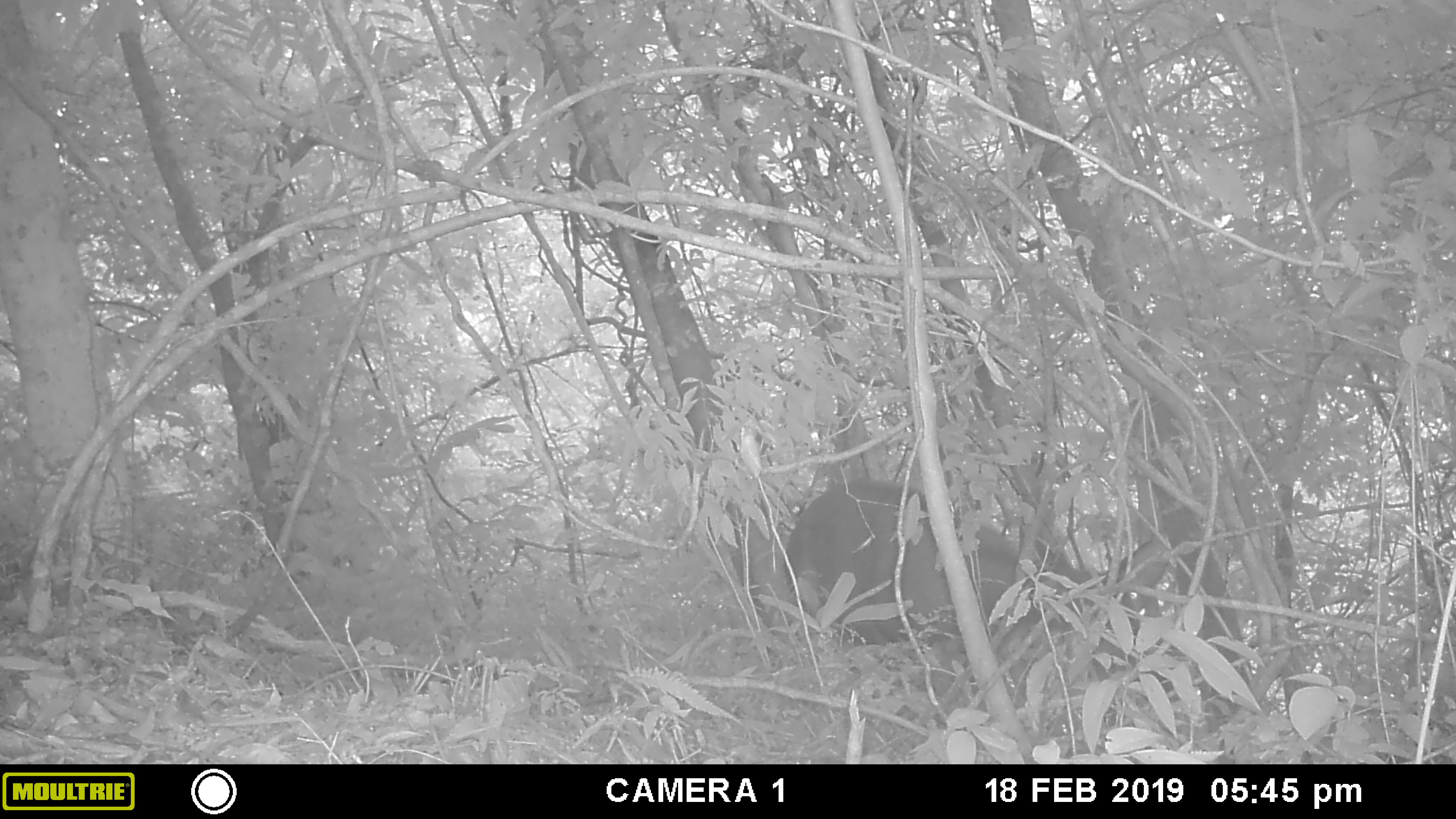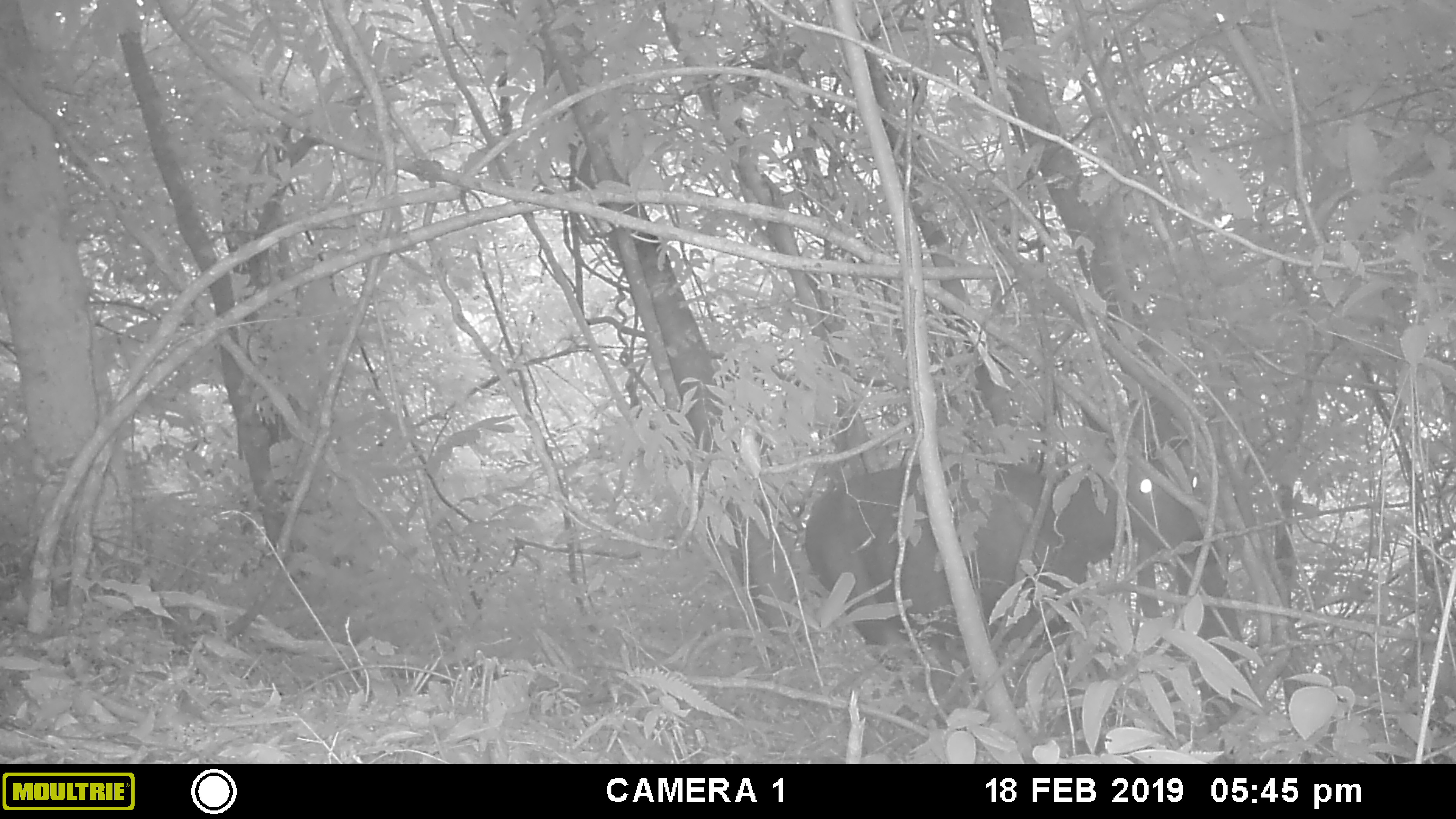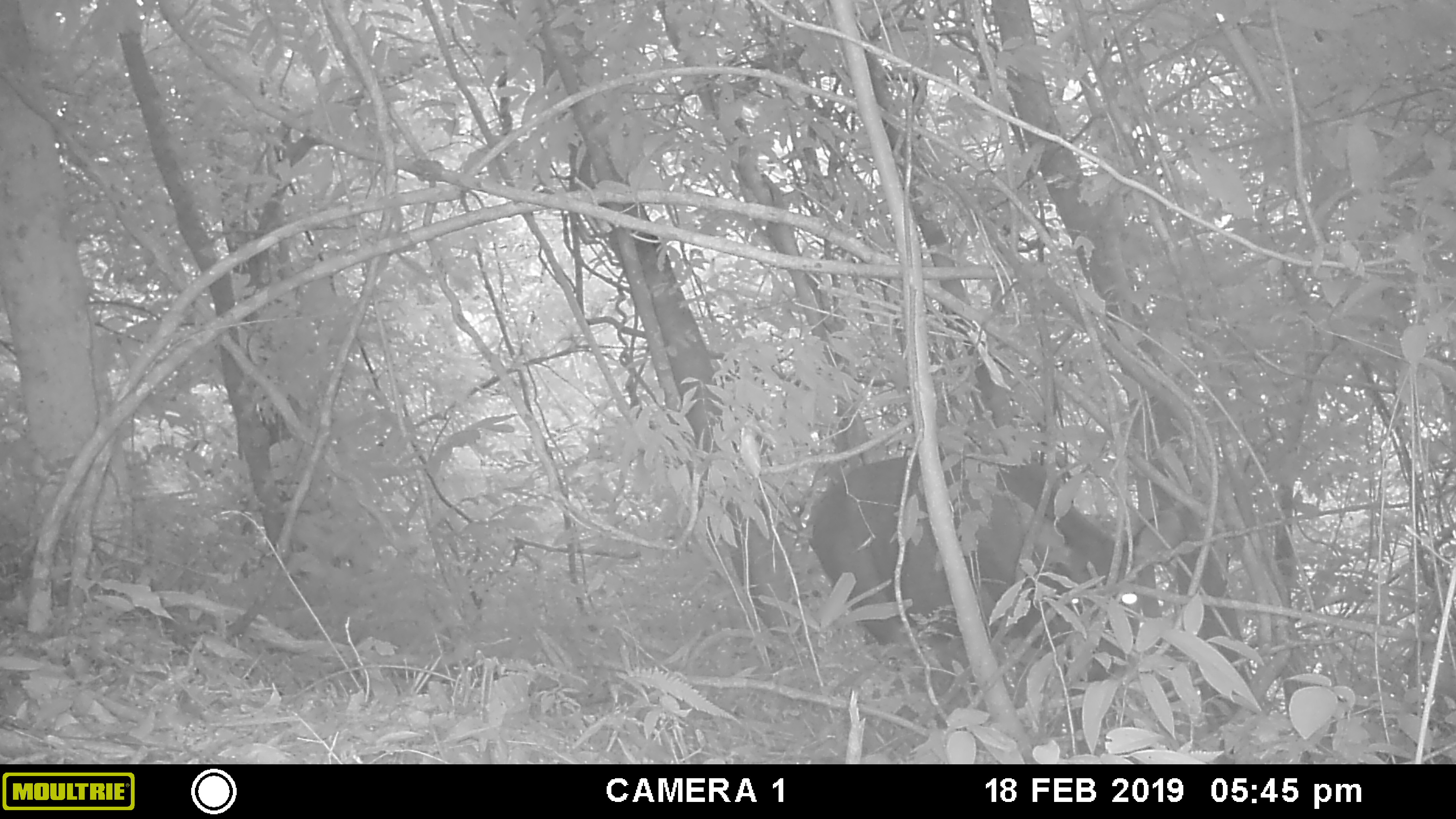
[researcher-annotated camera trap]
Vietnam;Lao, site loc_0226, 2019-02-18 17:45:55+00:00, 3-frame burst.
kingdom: Animalia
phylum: Chordata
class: Mammalia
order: Artiodactyla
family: Cervidae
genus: Rusa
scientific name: Rusa unicolor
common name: sambar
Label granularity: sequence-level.